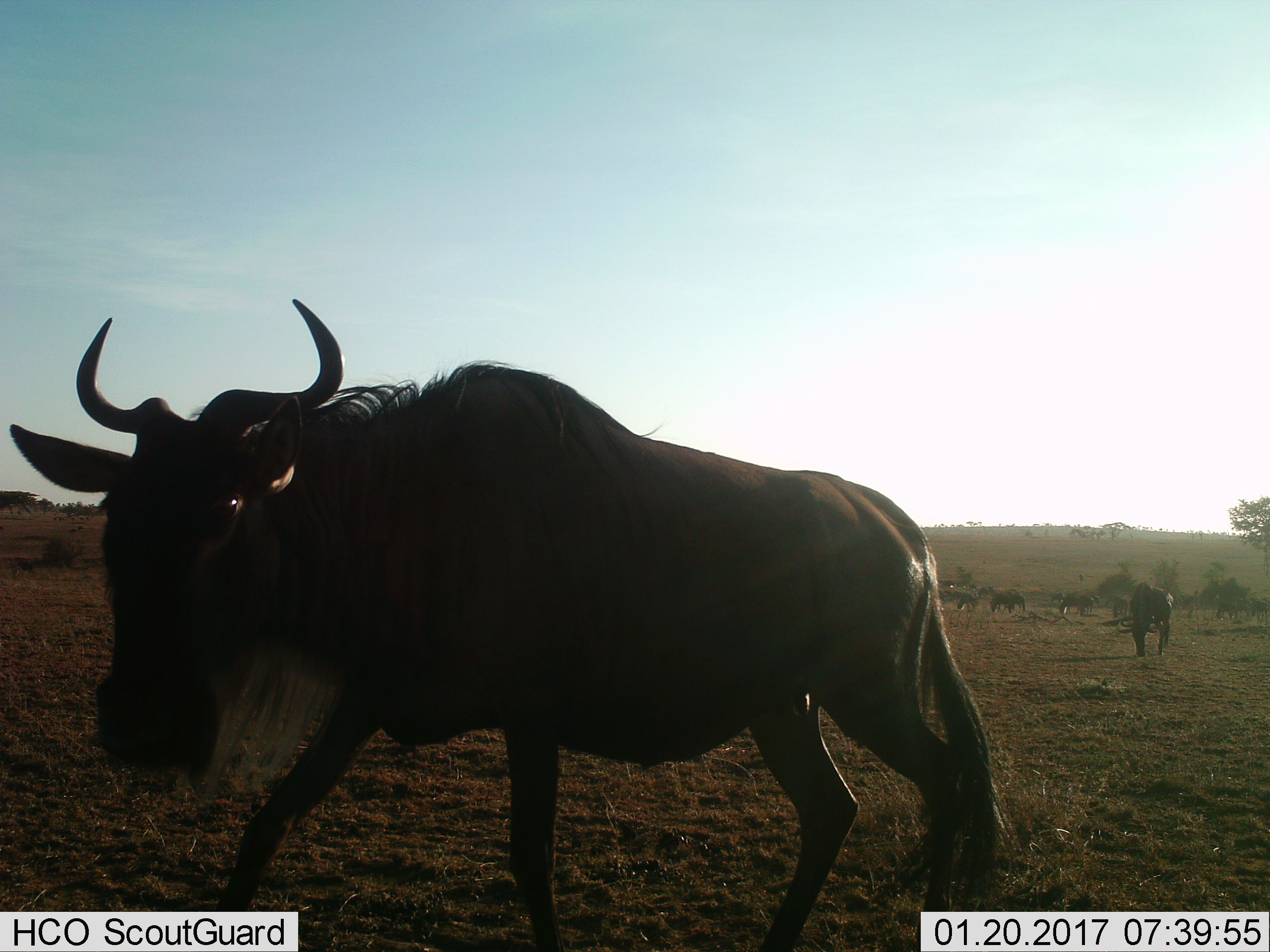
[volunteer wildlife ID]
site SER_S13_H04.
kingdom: Animalia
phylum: Chordata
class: Mammalia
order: Artiodactyla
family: Bovidae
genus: Connochaetes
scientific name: Connochaetes taurinus taurinus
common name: blue wildebeest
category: wildebeestblue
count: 5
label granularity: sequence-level